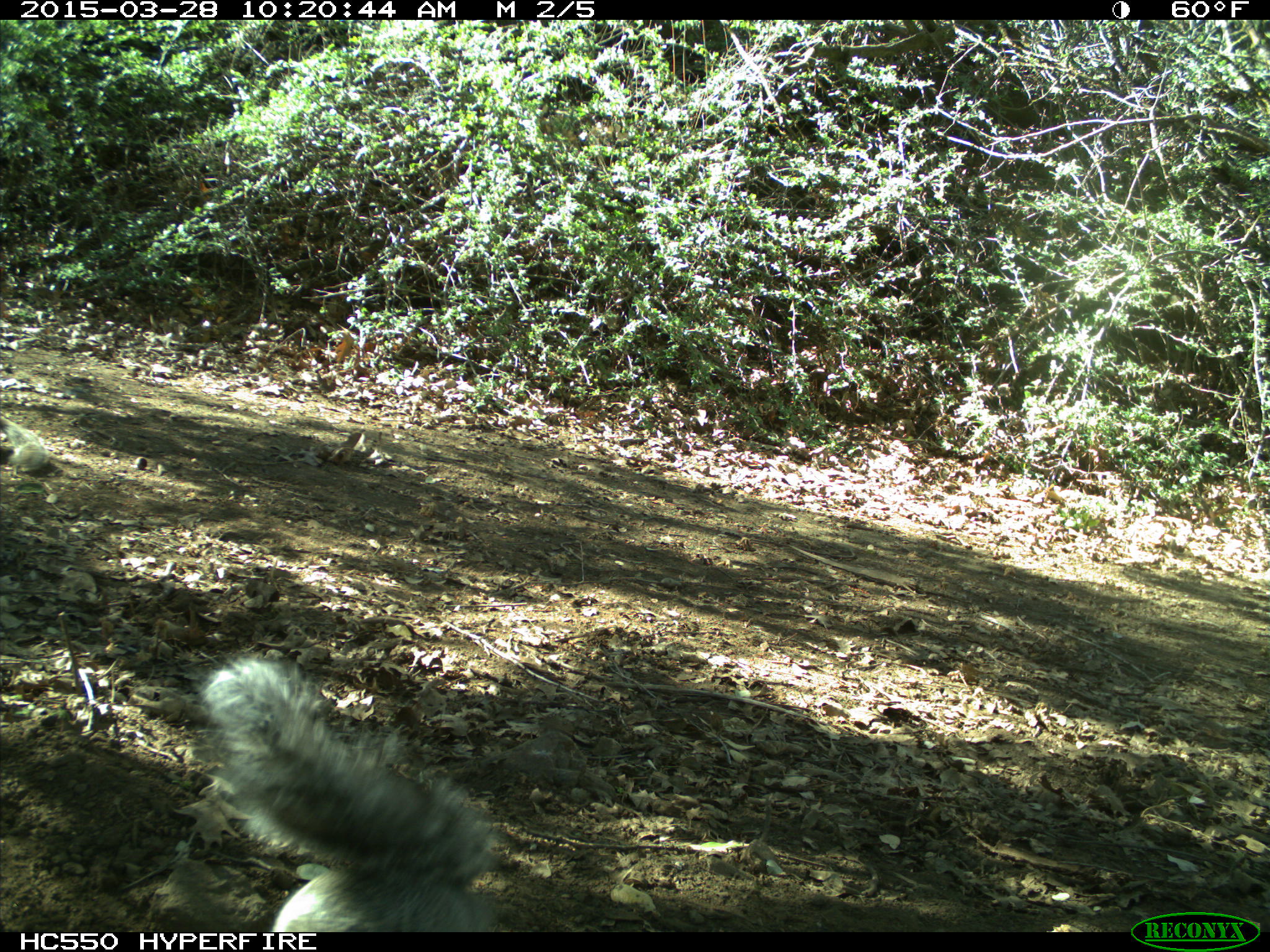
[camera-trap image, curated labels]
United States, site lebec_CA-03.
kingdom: Animalia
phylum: Chordata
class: Mammalia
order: Rodentia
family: Sciuridae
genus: Sciurus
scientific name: Sciurus carolinensis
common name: eastern gray squirrel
Sciurus carolinensis (eastern gray squirrel).